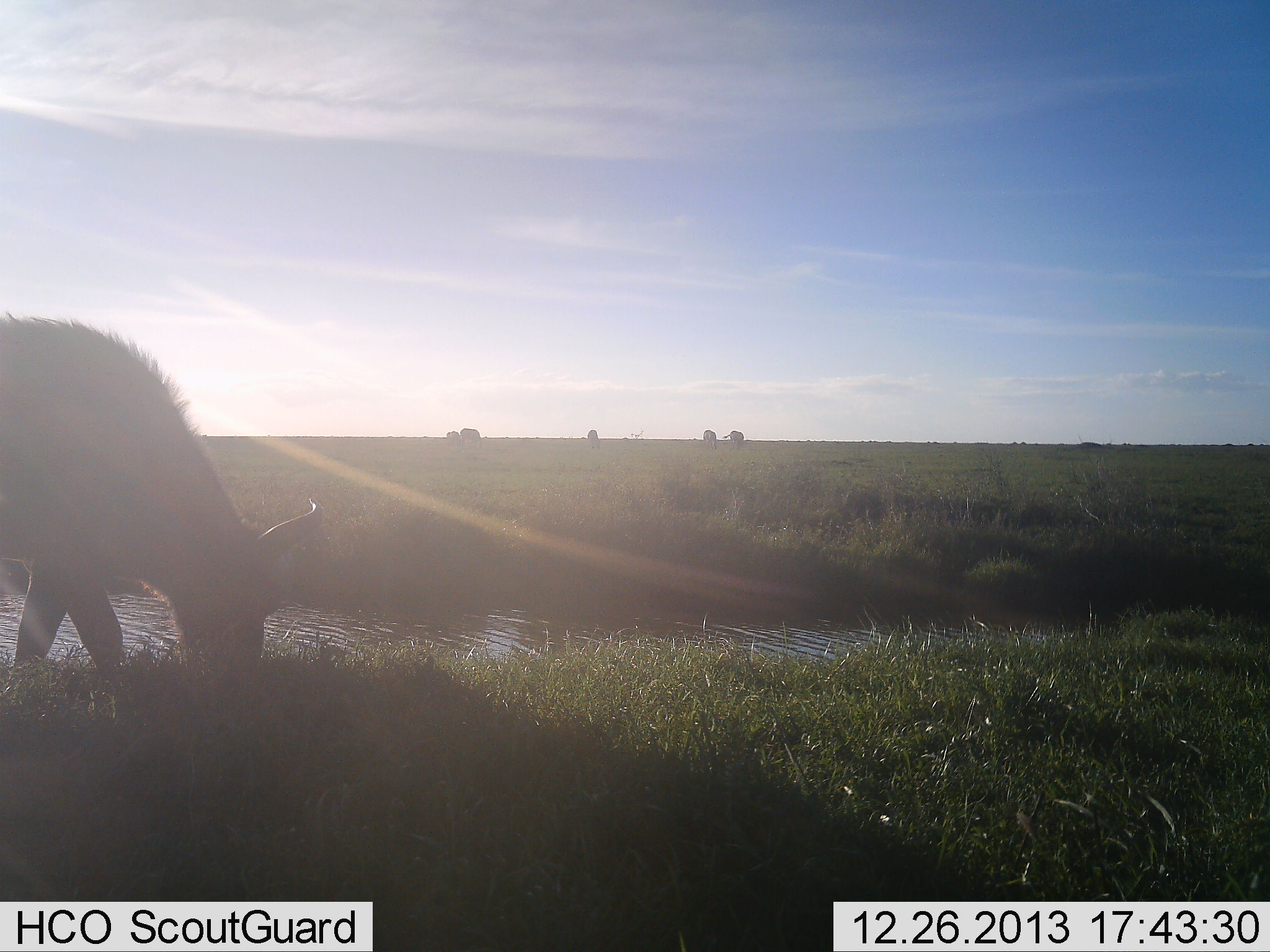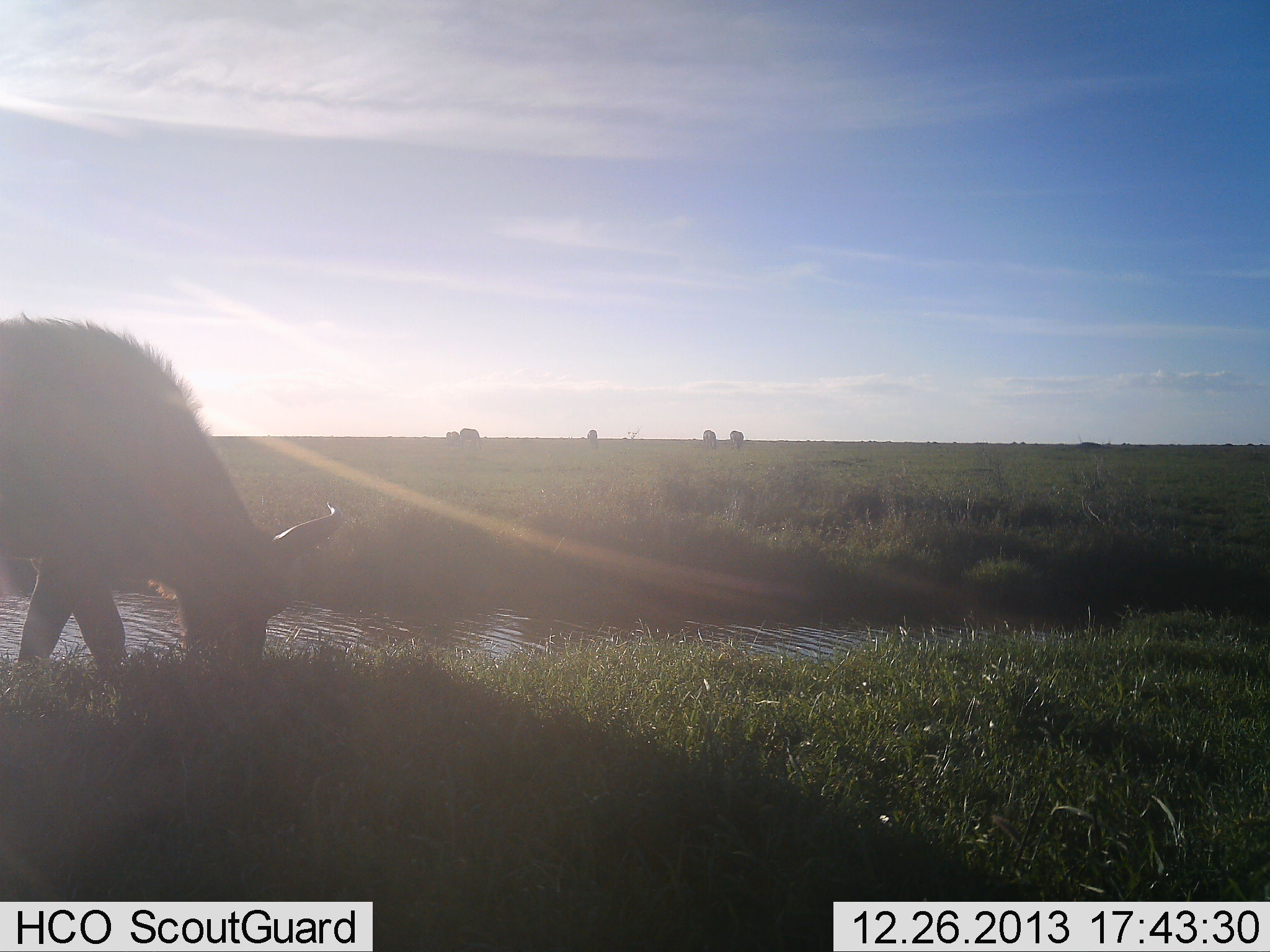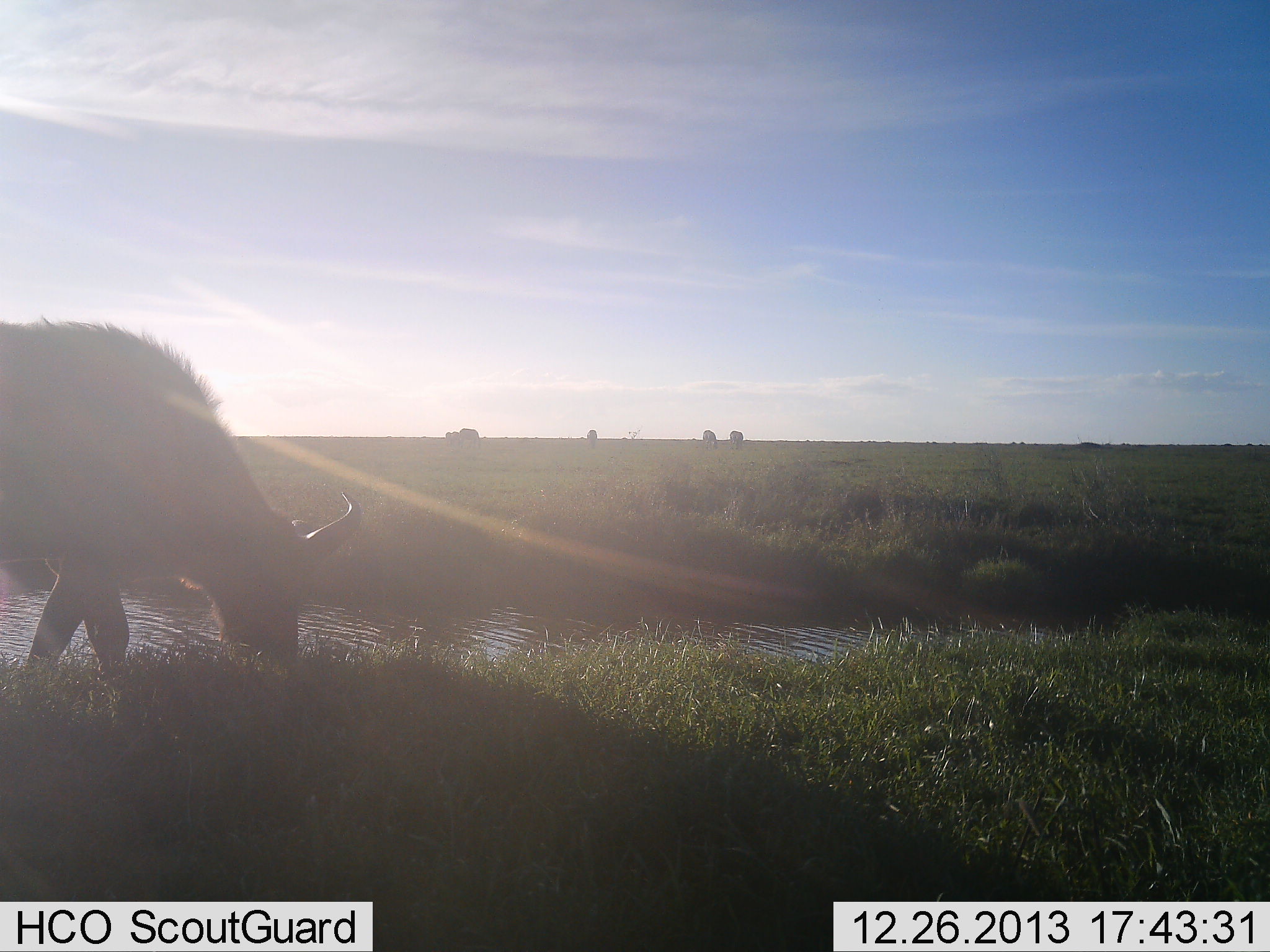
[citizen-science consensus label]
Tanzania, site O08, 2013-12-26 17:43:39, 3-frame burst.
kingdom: Animalia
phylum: Chordata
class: Mammalia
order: Artiodactyla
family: Bovidae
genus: Connochaetes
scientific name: Connochaetes taurinus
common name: blue wildebeest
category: wildebeest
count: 2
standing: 36%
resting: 0%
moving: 9%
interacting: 0%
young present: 0%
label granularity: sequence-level